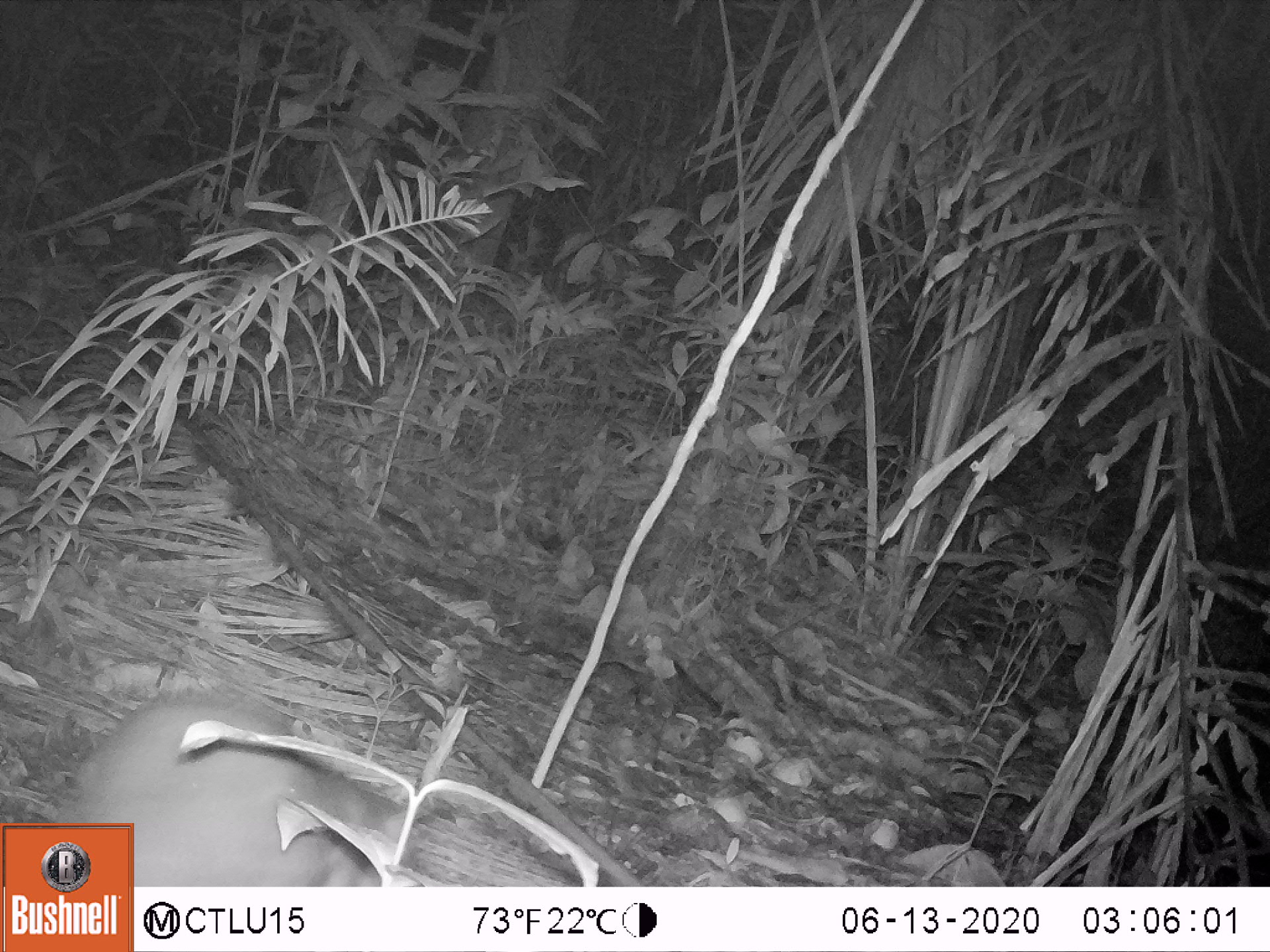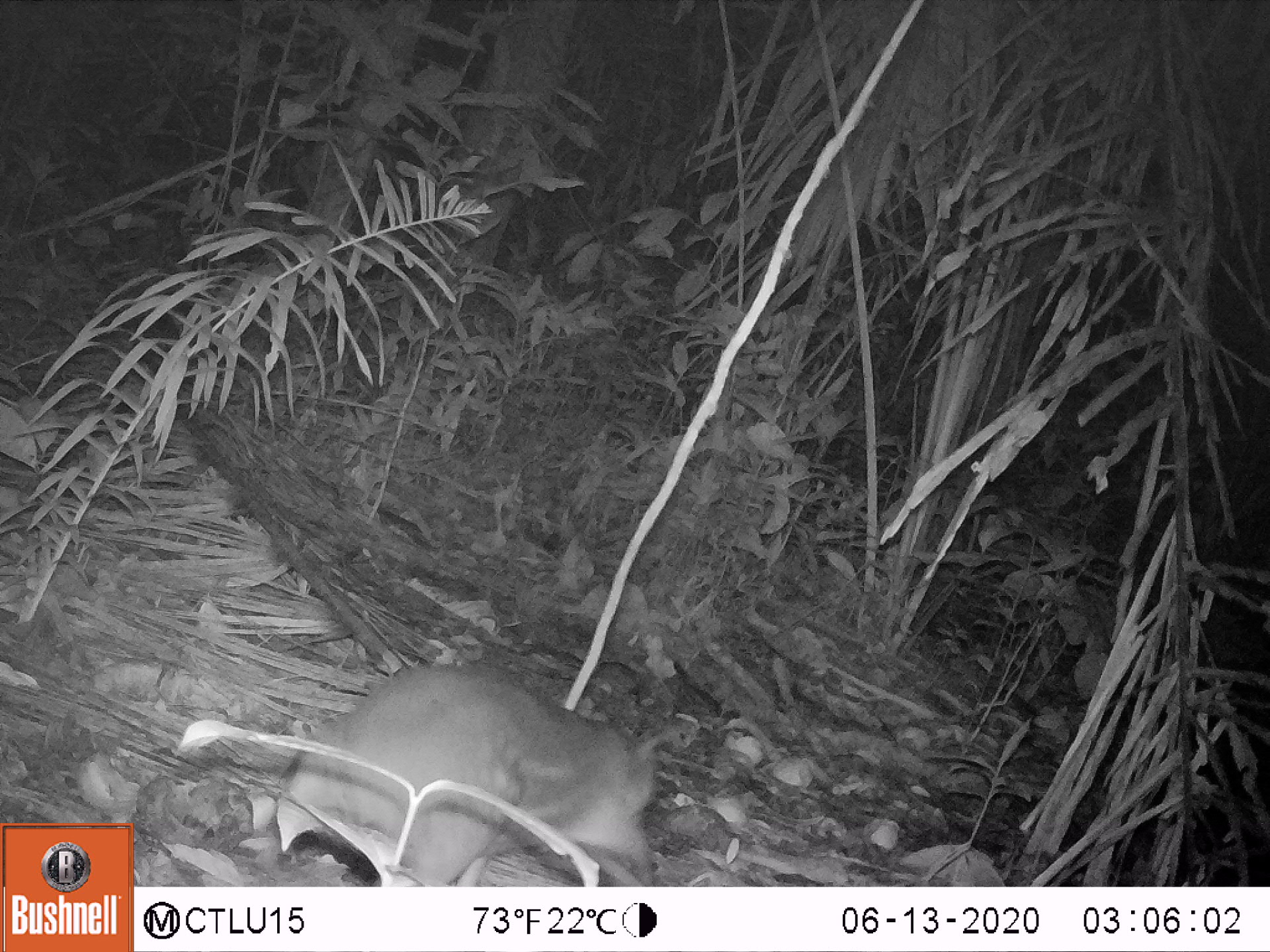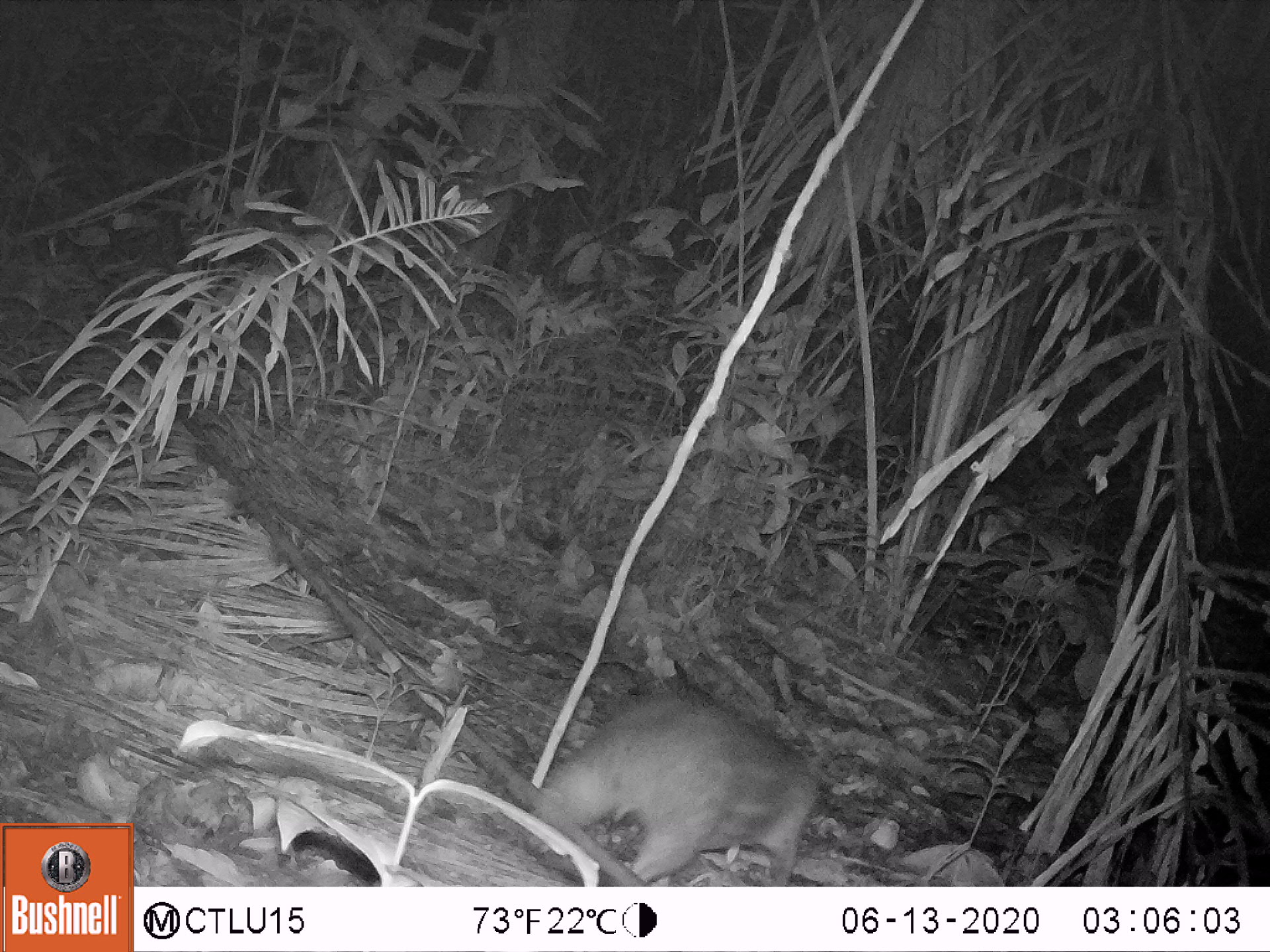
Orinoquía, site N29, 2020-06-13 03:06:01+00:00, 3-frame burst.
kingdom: Animalia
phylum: Chordata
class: Mammalia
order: Rodentia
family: Cuniculidae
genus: Cuniculus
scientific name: Cuniculus paca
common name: spotted paca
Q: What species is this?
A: Spotted paca (Cuniculus paca).